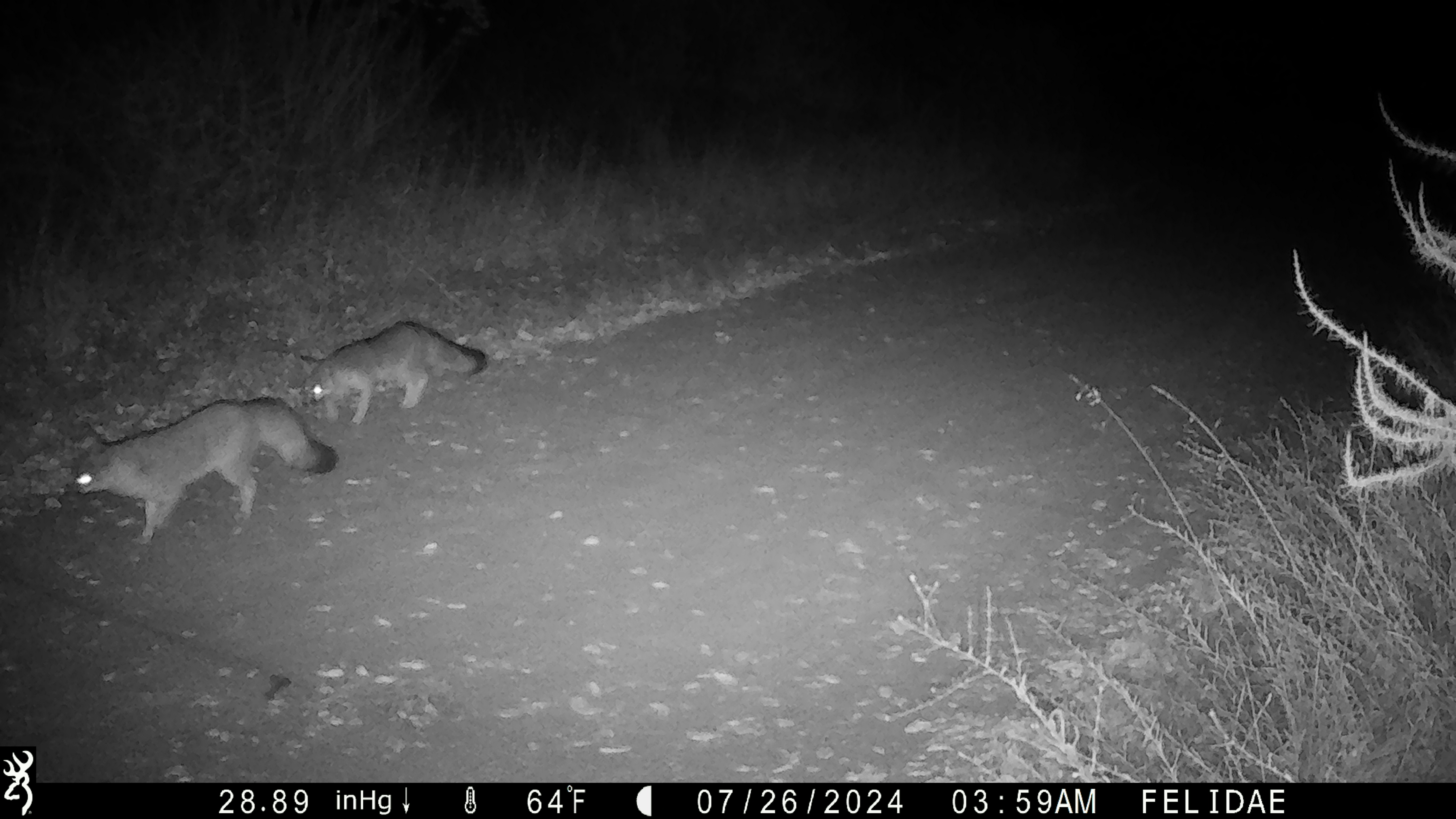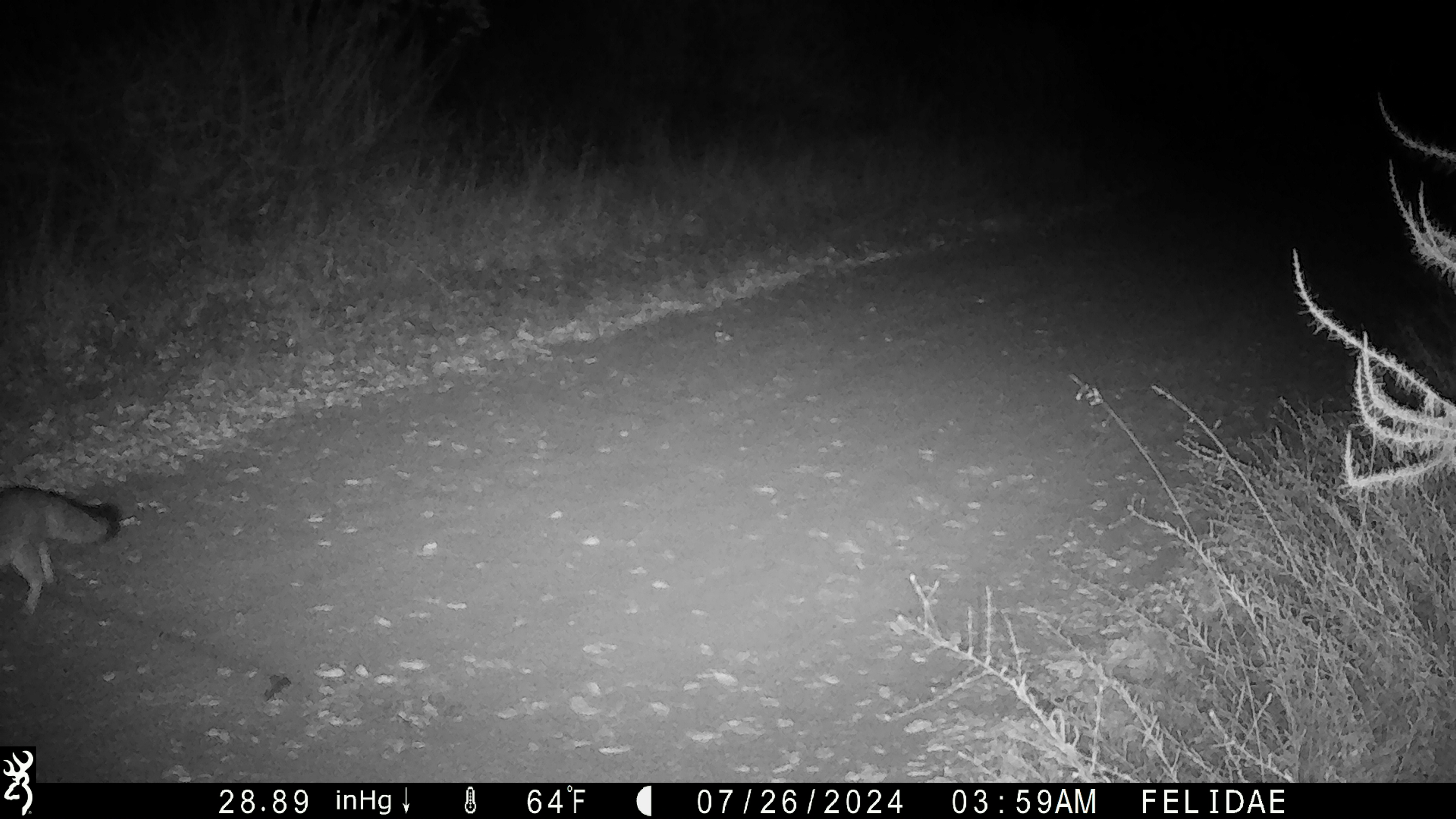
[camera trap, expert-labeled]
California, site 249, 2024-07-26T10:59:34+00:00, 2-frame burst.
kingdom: Animalia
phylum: Chordata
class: Mammalia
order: Carnivora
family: Canidae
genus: Urocyon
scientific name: Urocyon cinereoargenteus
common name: gray fox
Gray fox (Urocyon cinereoargenteus).